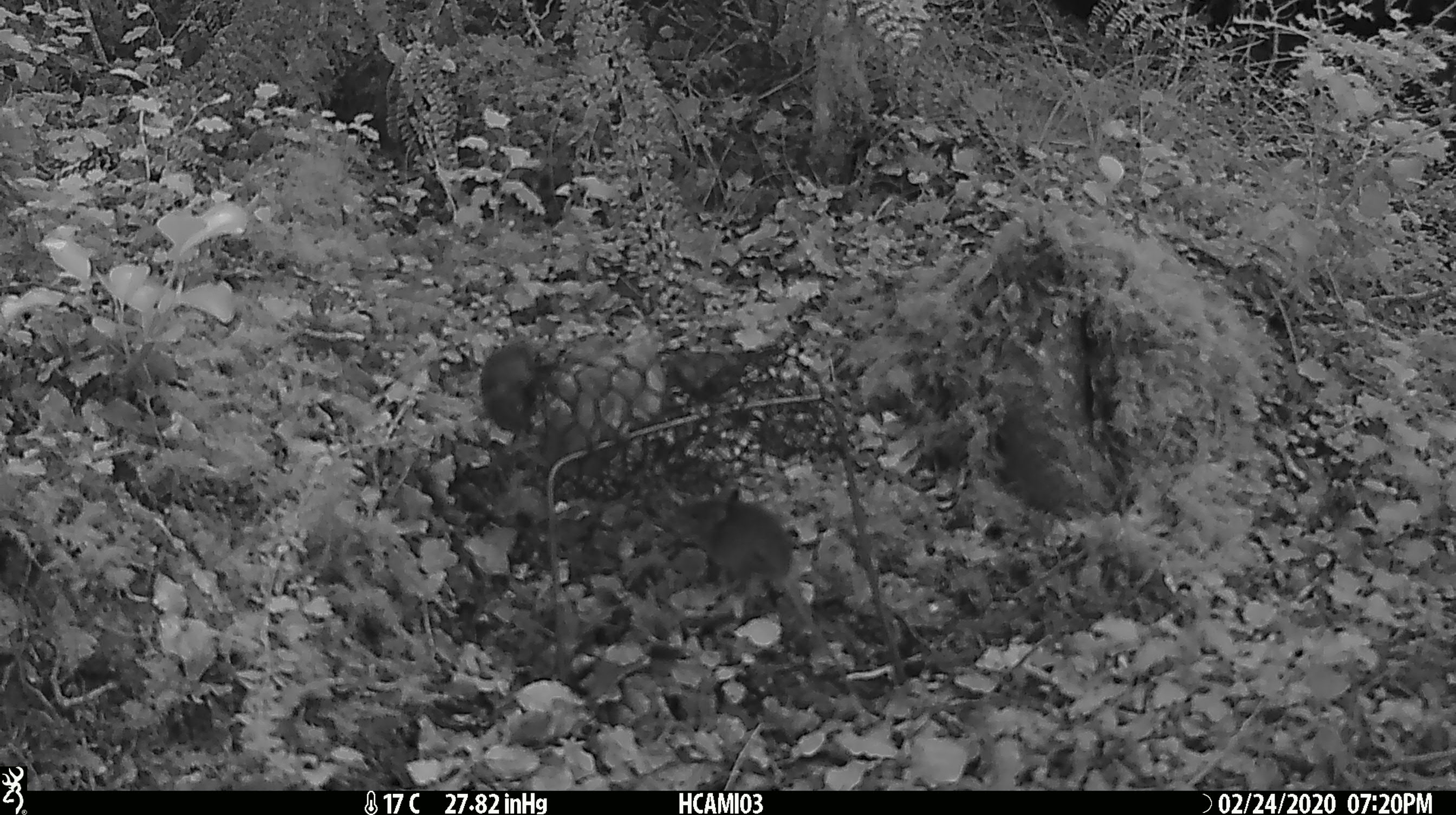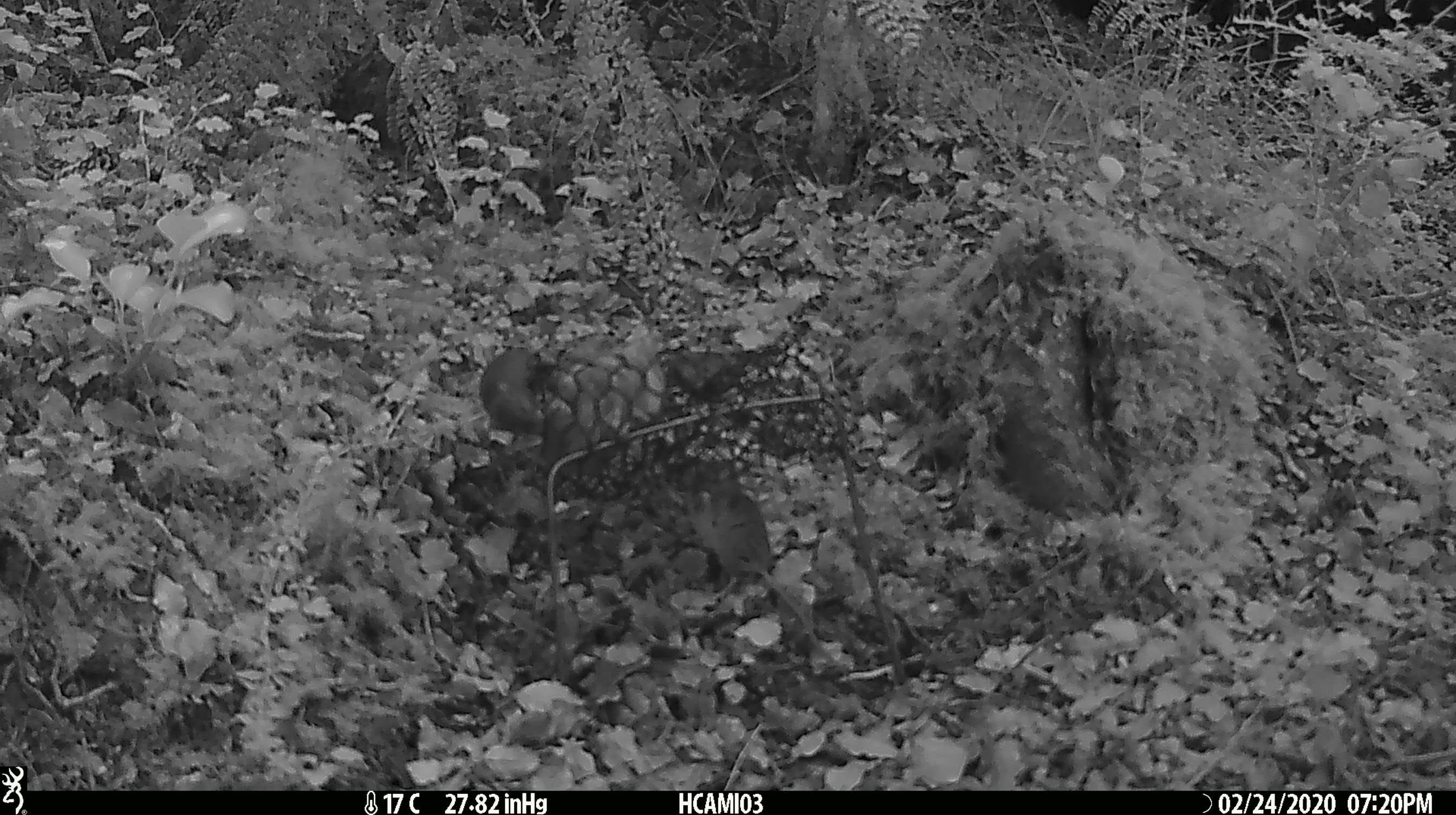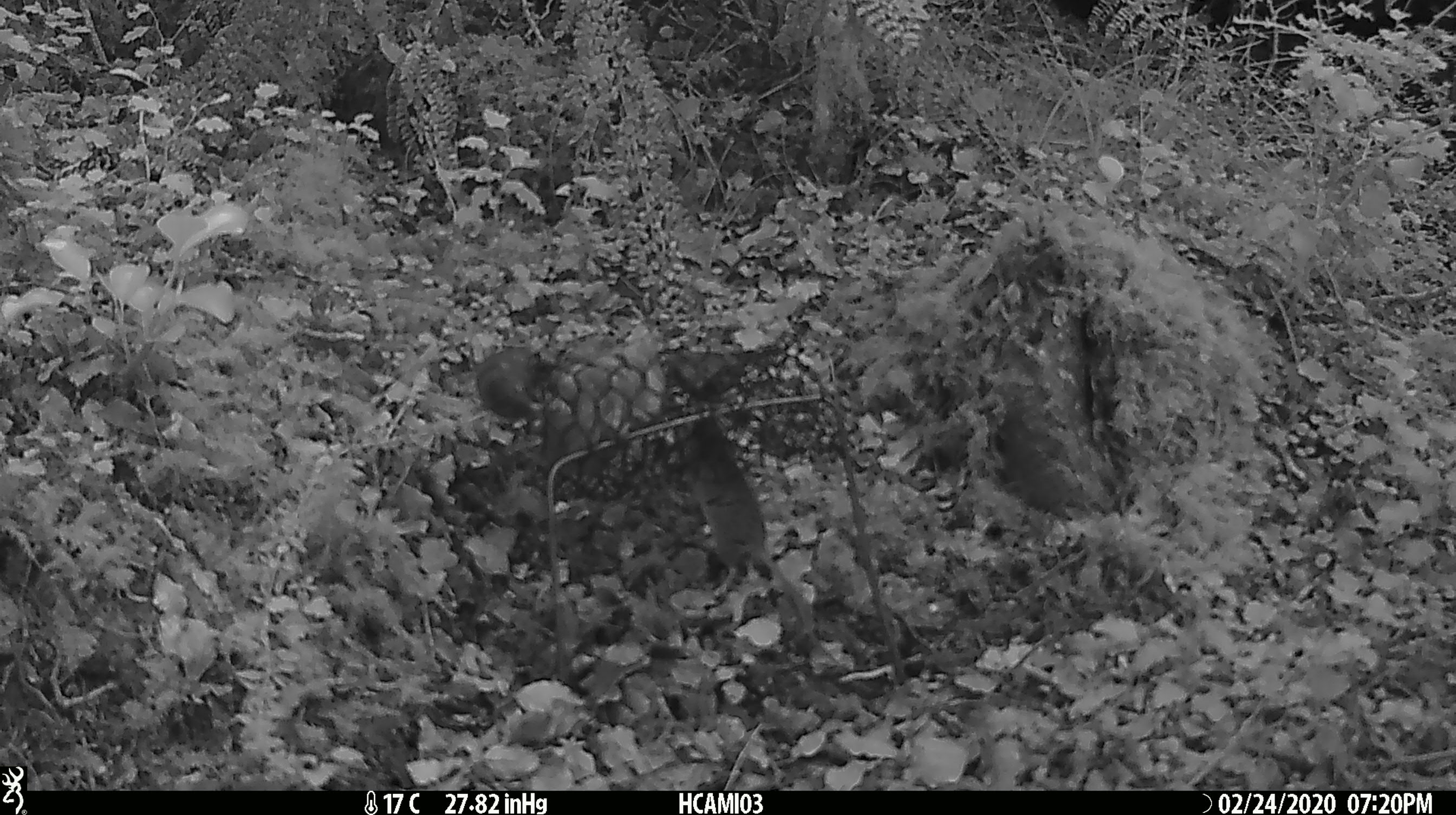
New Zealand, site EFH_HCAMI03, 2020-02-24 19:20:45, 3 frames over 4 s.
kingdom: Animalia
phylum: Chordata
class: Mammalia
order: Rodentia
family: Muridae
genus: Mus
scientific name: Mus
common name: mouse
Mouse (Mus).